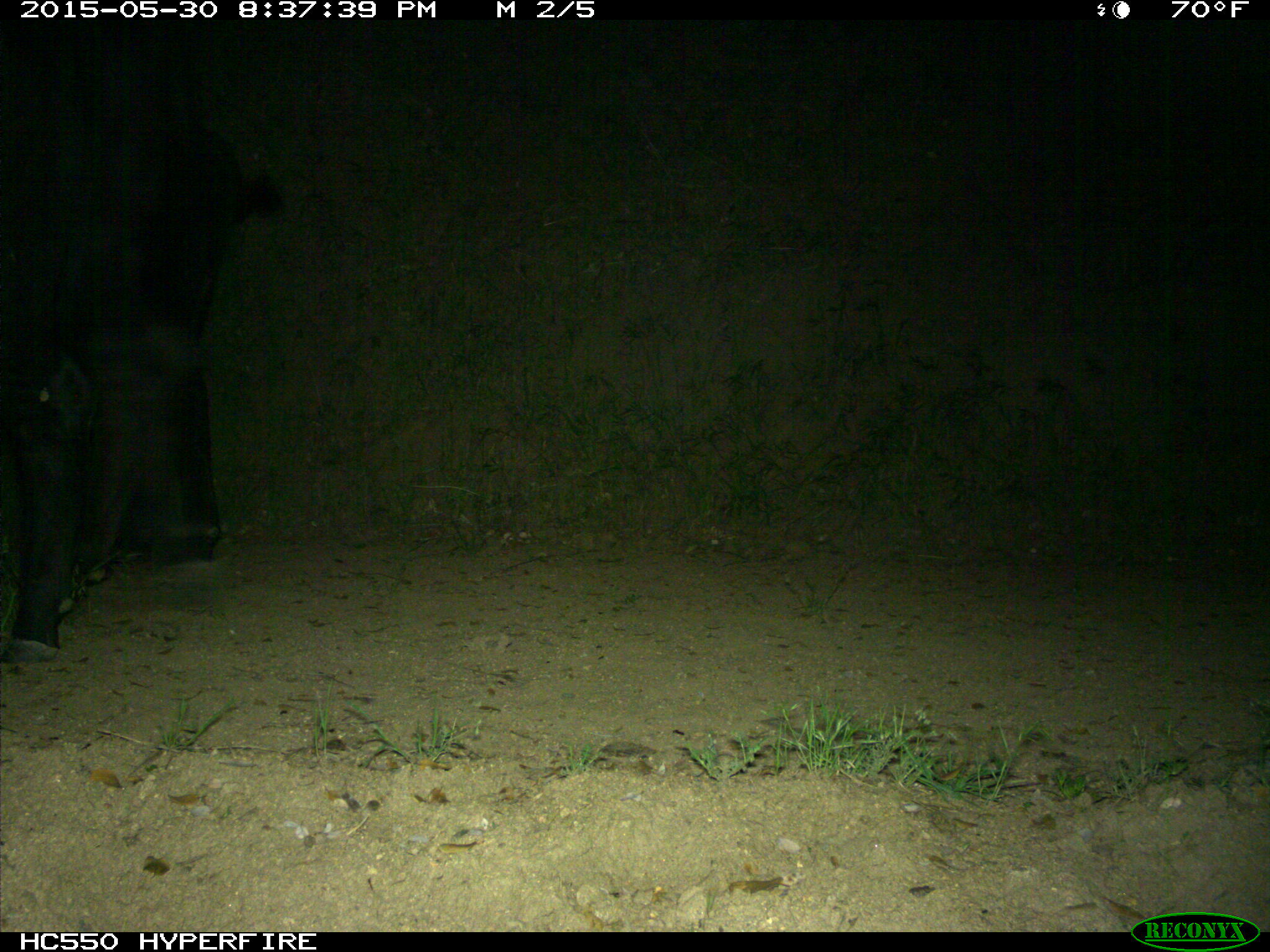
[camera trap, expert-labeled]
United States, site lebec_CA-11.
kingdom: Animalia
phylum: Chordata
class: Mammalia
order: Artiodactyla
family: Bovidae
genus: Bos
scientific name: Bos taurus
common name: domestic cow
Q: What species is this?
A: Bos taurus (domestic cow).